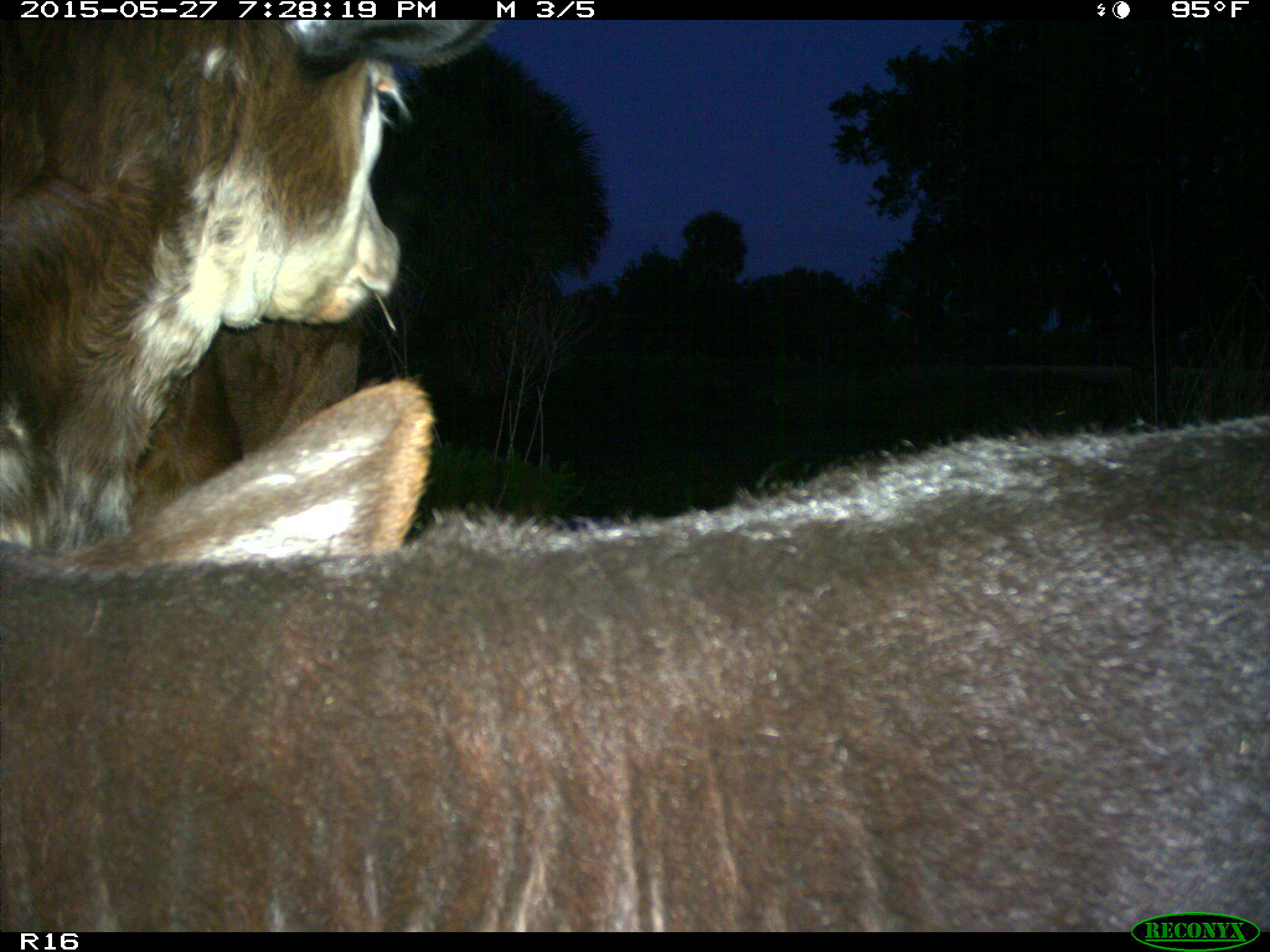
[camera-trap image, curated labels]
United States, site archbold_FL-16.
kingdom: Animalia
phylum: Chordata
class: Mammalia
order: Artiodactyla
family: Bovidae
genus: Bos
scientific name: Bos taurus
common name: domestic cow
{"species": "Bos taurus (domestic cow)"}